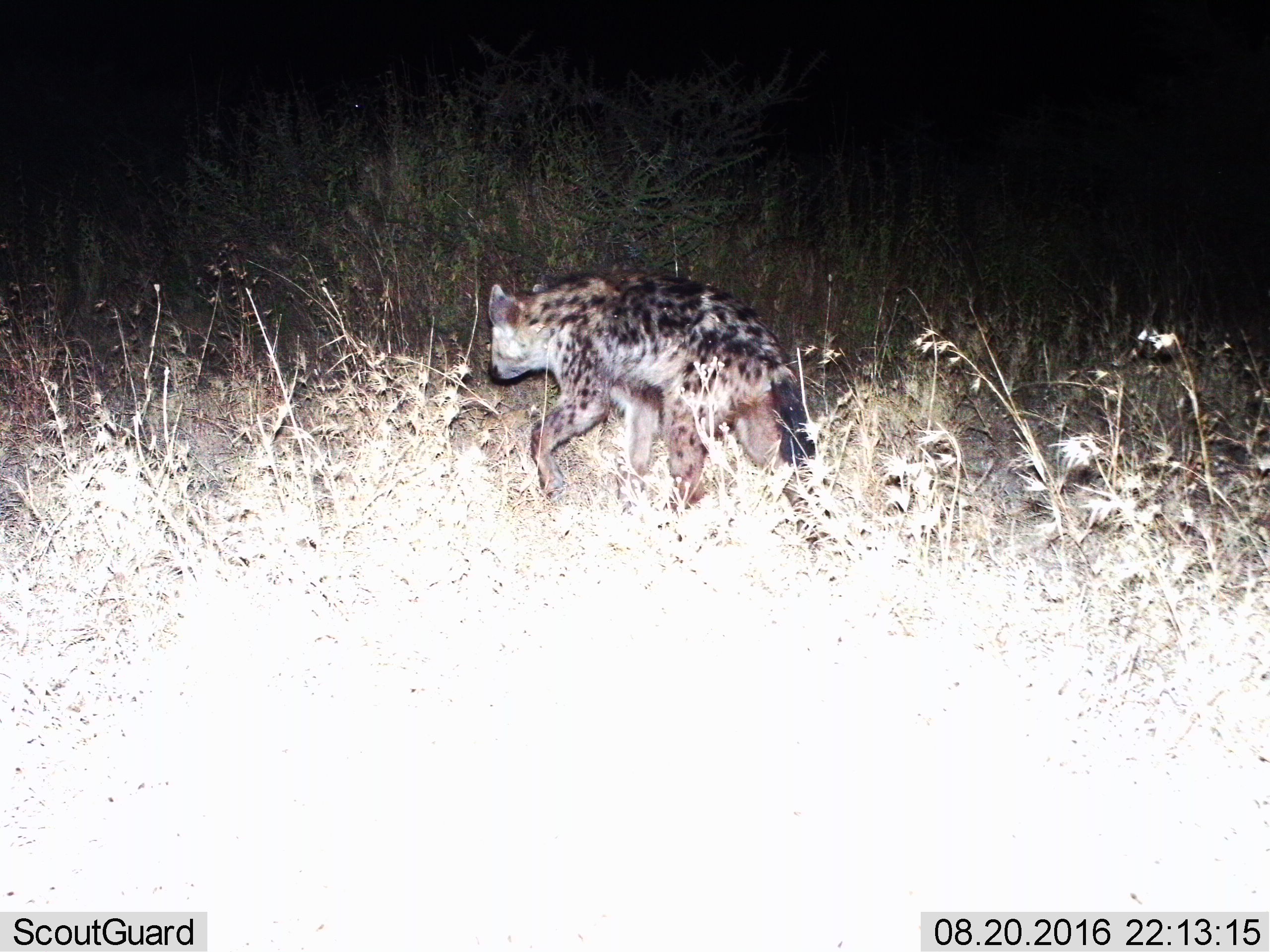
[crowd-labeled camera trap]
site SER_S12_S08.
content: unidentified animal